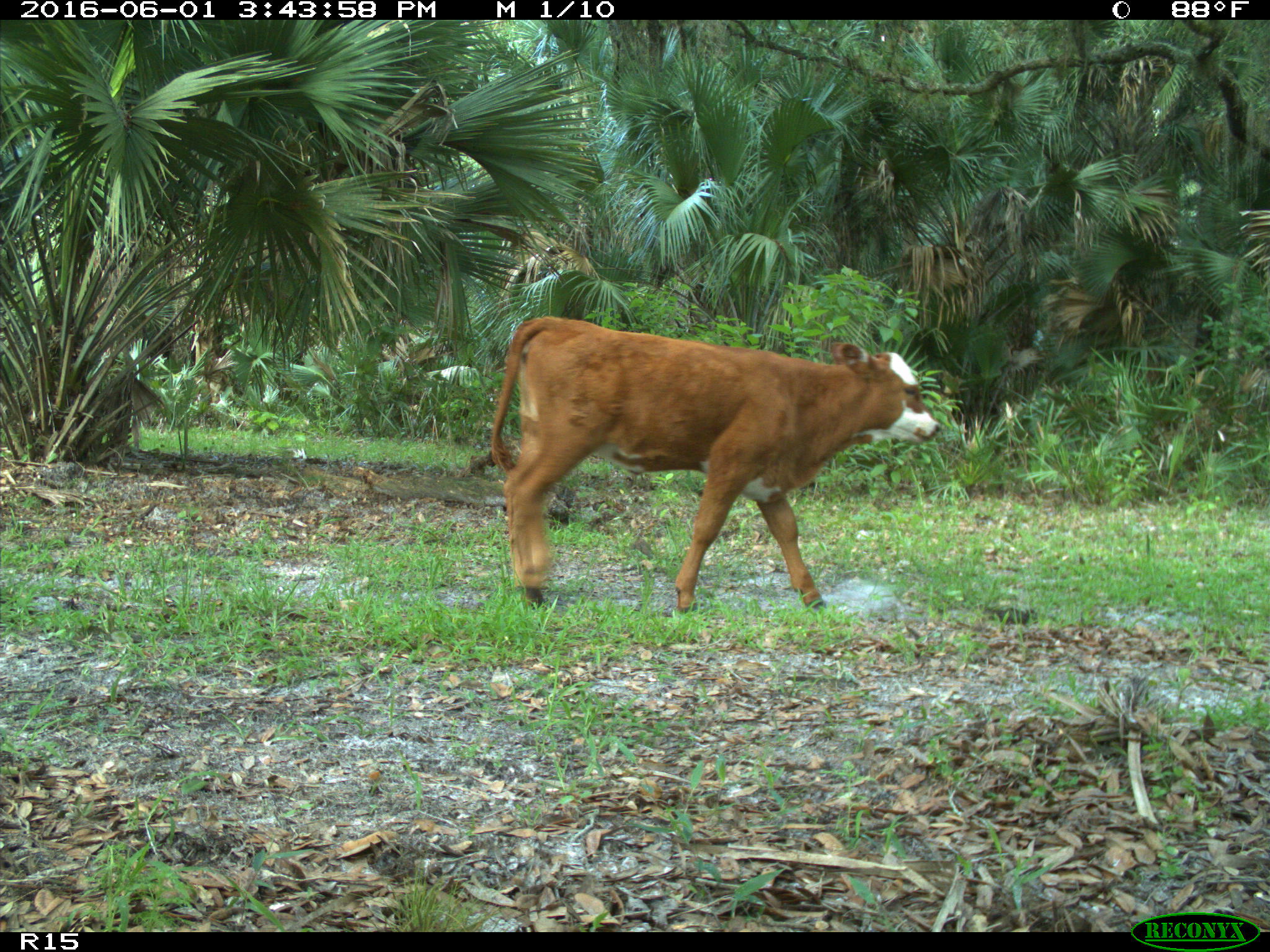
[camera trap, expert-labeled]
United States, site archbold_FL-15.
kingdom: Animalia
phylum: Chordata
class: Mammalia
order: Artiodactyla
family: Bovidae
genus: Bos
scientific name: Bos taurus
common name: domestic cow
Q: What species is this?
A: Bos taurus (domestic cow).